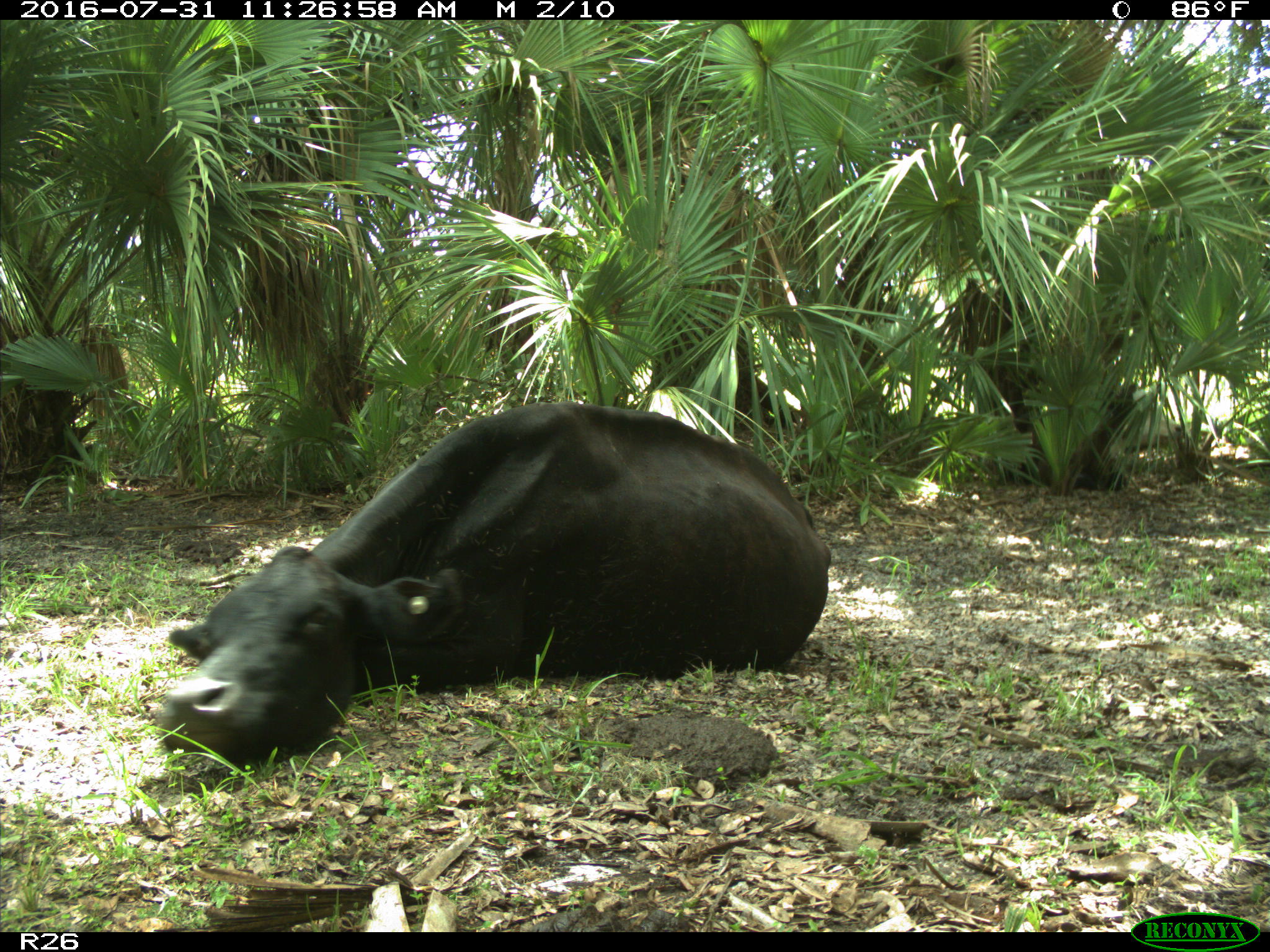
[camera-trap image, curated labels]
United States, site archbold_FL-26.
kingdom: Animalia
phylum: Chordata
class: Mammalia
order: Artiodactyla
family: Bovidae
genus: Bos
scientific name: Bos taurus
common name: domestic cow